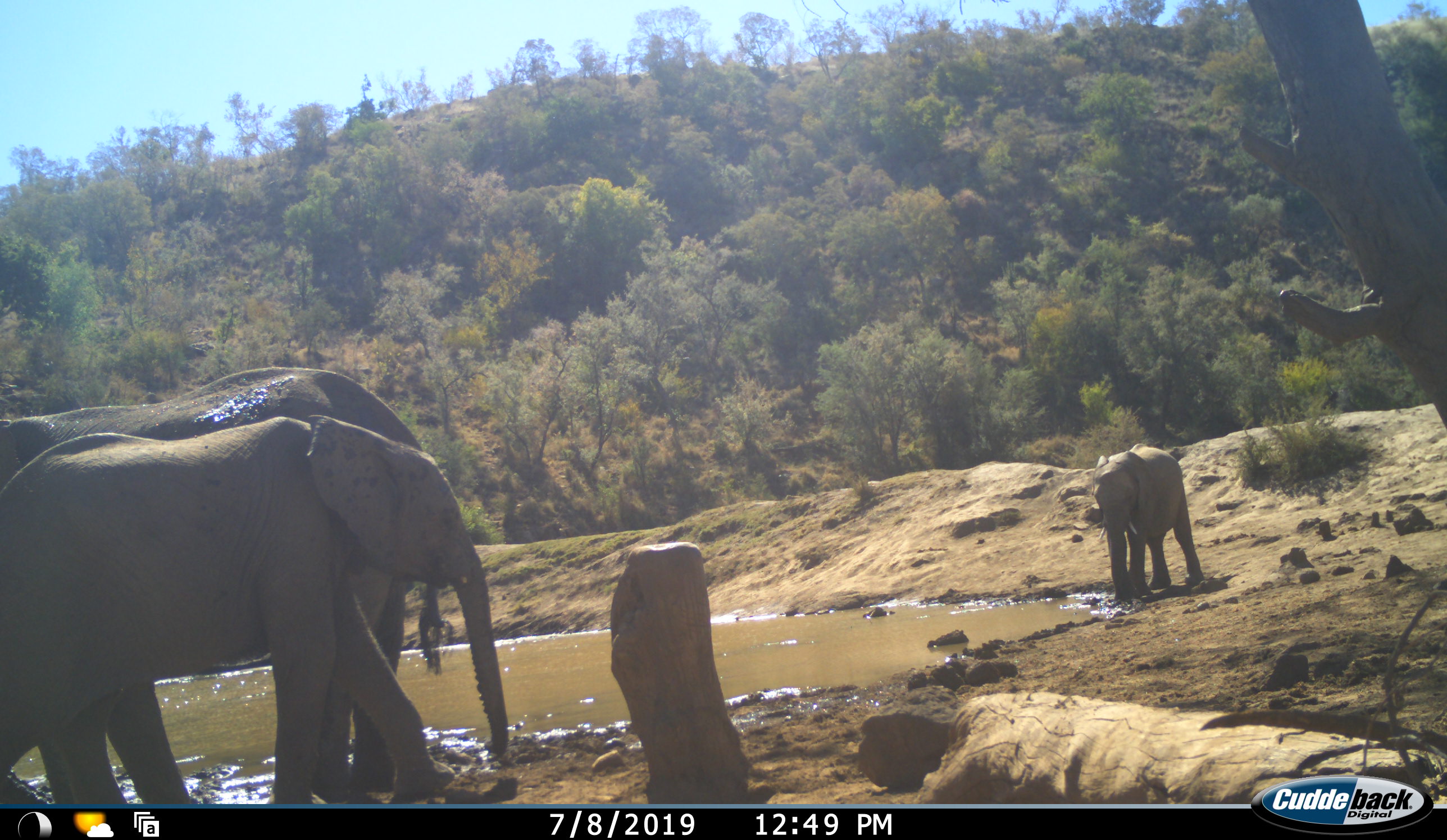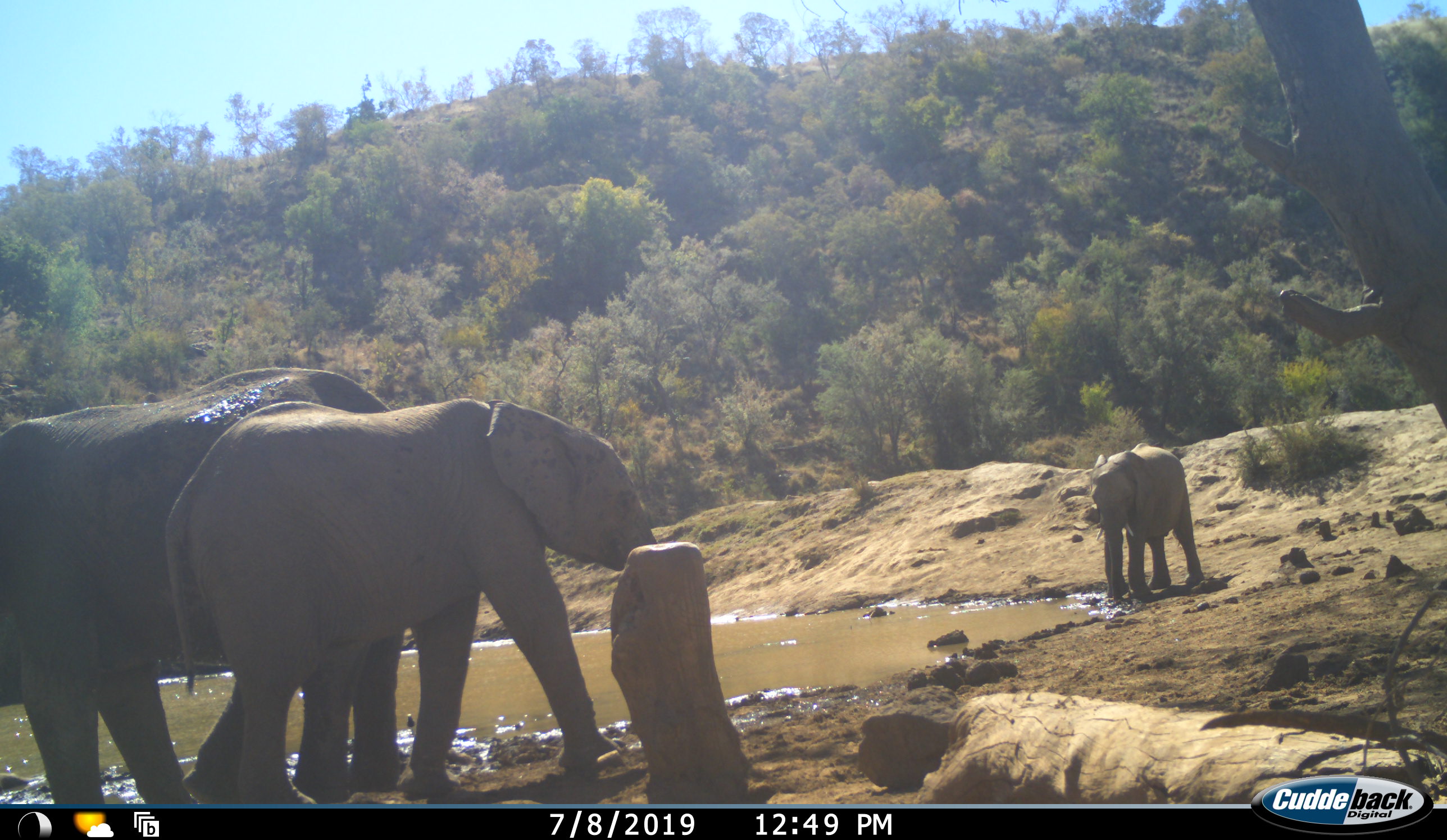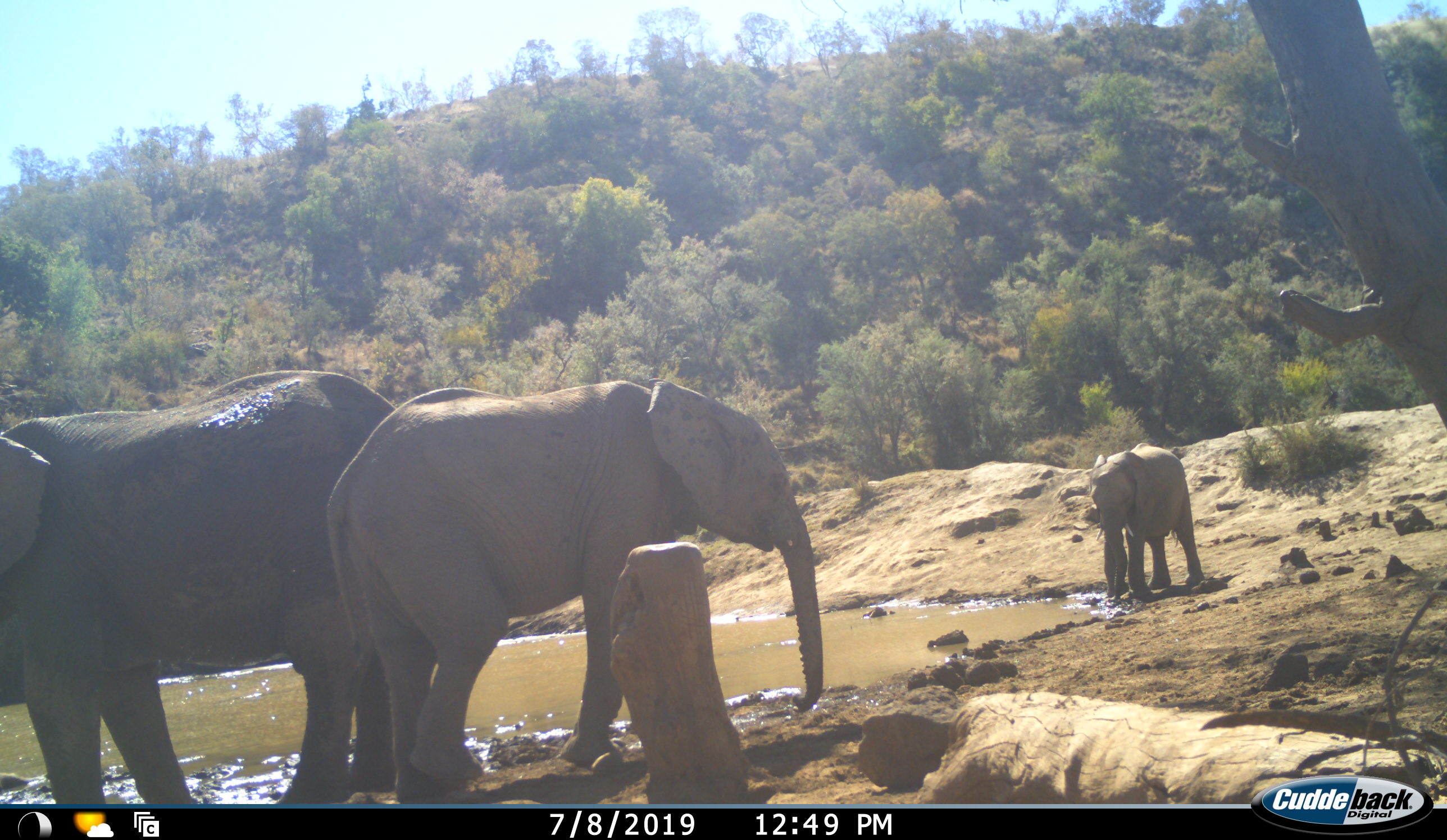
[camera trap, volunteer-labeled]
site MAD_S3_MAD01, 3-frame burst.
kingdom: Animalia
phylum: Chordata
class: Mammalia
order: Proboscidea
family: Elephantidae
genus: Loxodonta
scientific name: Loxodonta africana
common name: african bush elephant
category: elephant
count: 3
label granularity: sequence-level